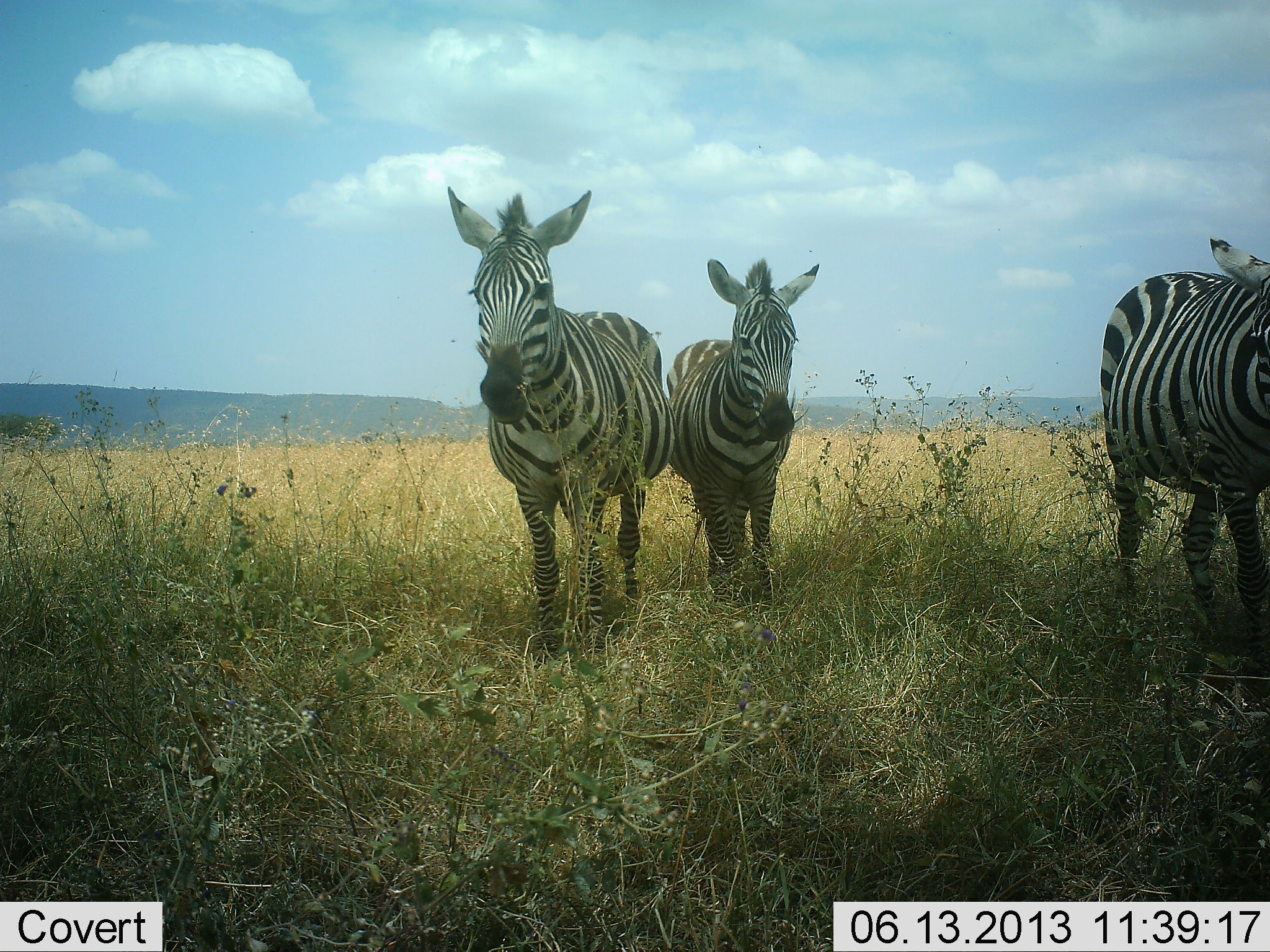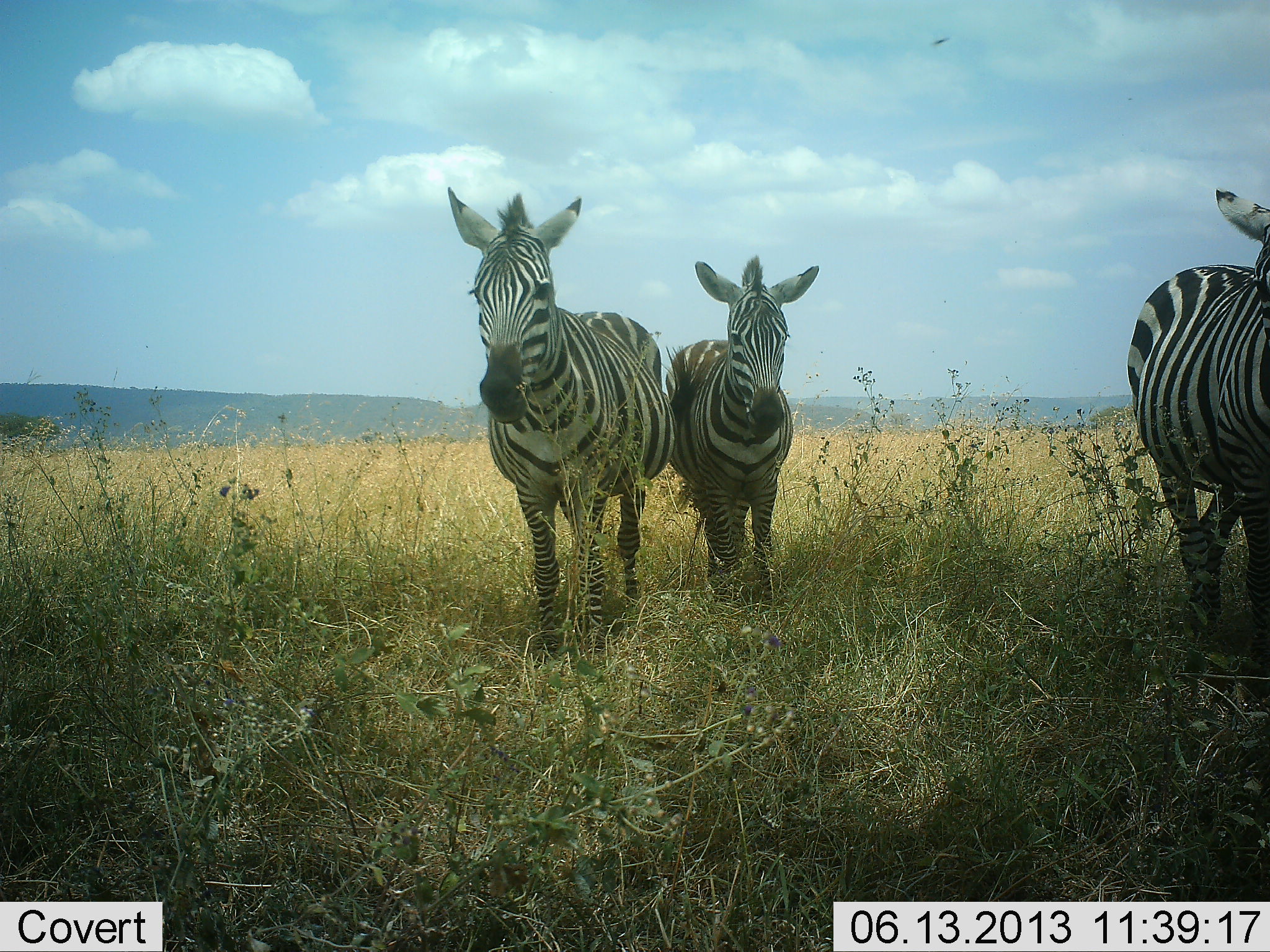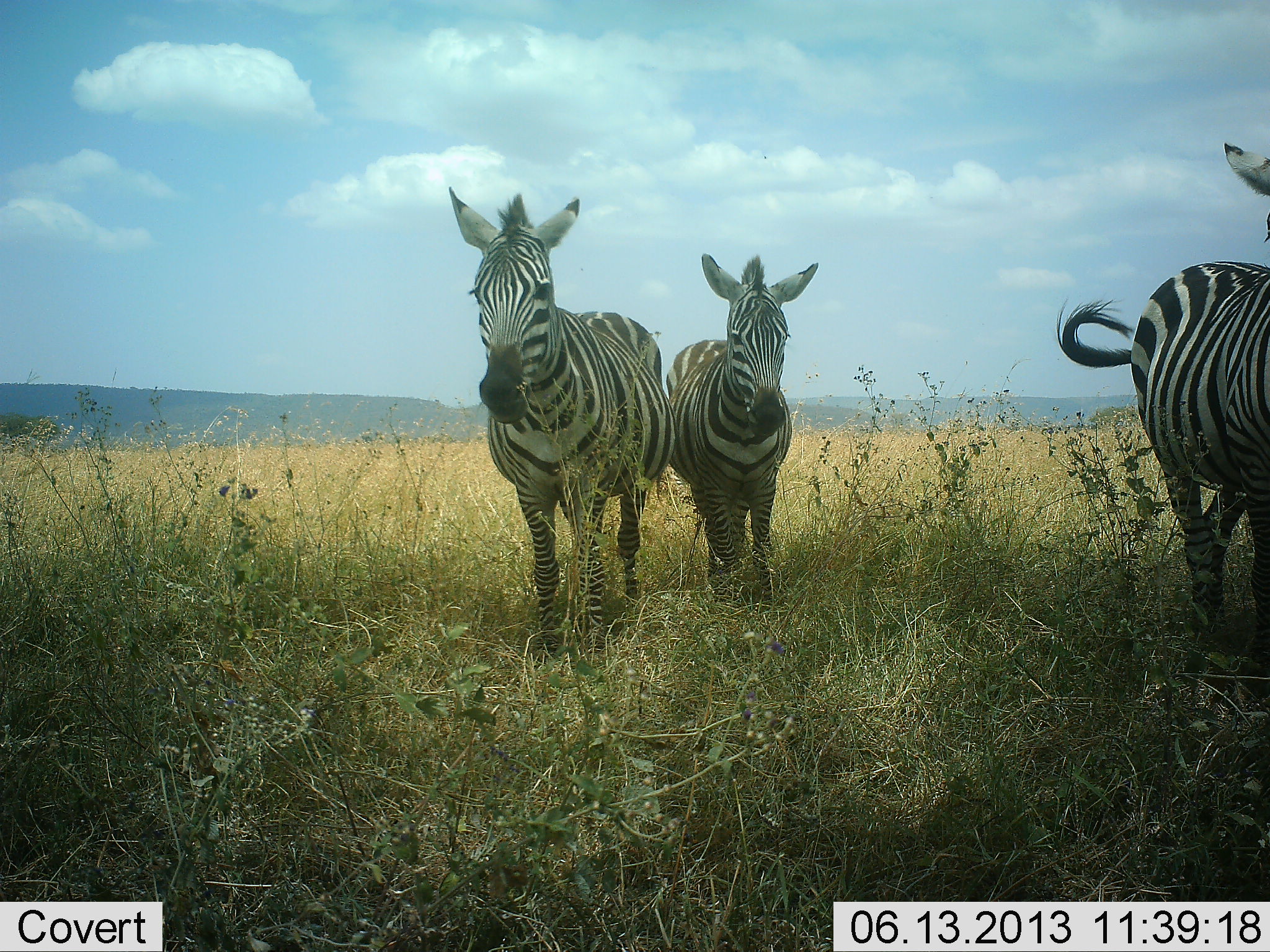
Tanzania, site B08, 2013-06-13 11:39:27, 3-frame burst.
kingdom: Animalia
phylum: Chordata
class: Mammalia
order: Perissodactyla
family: Equidae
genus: Equus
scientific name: Equus quagga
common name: plains zebra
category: zebra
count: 3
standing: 90%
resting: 0%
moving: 40%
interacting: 0%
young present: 10%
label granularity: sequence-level